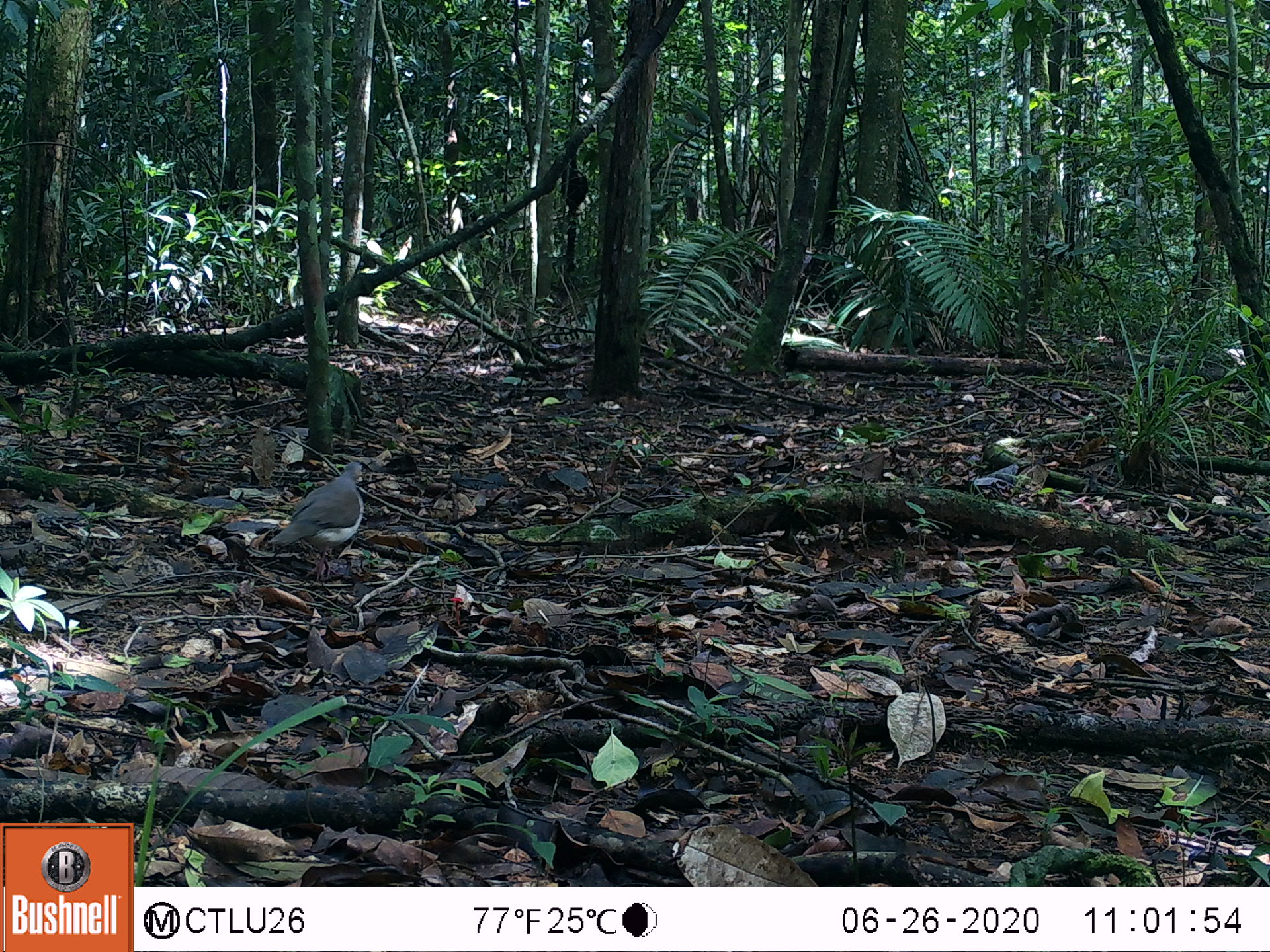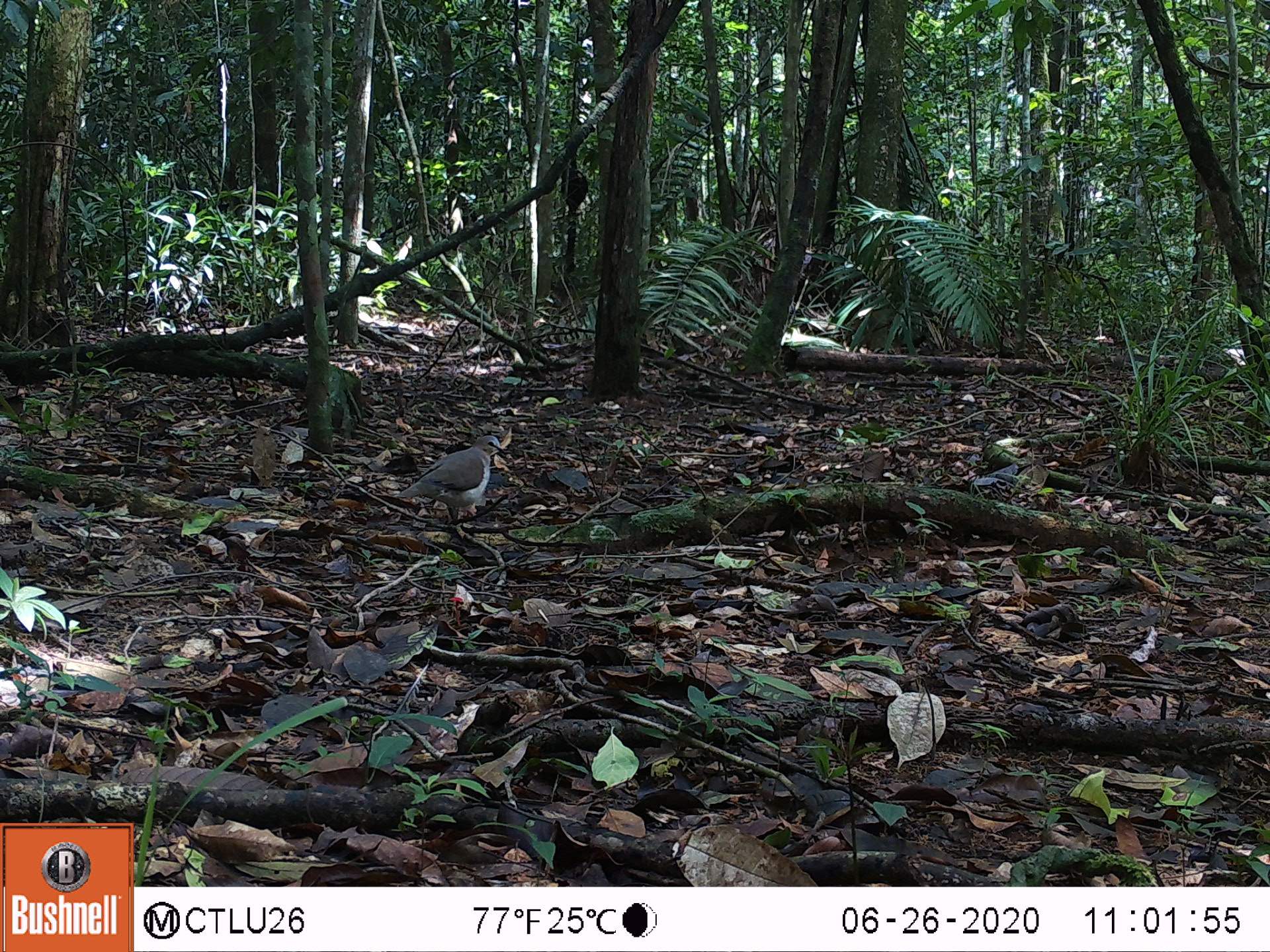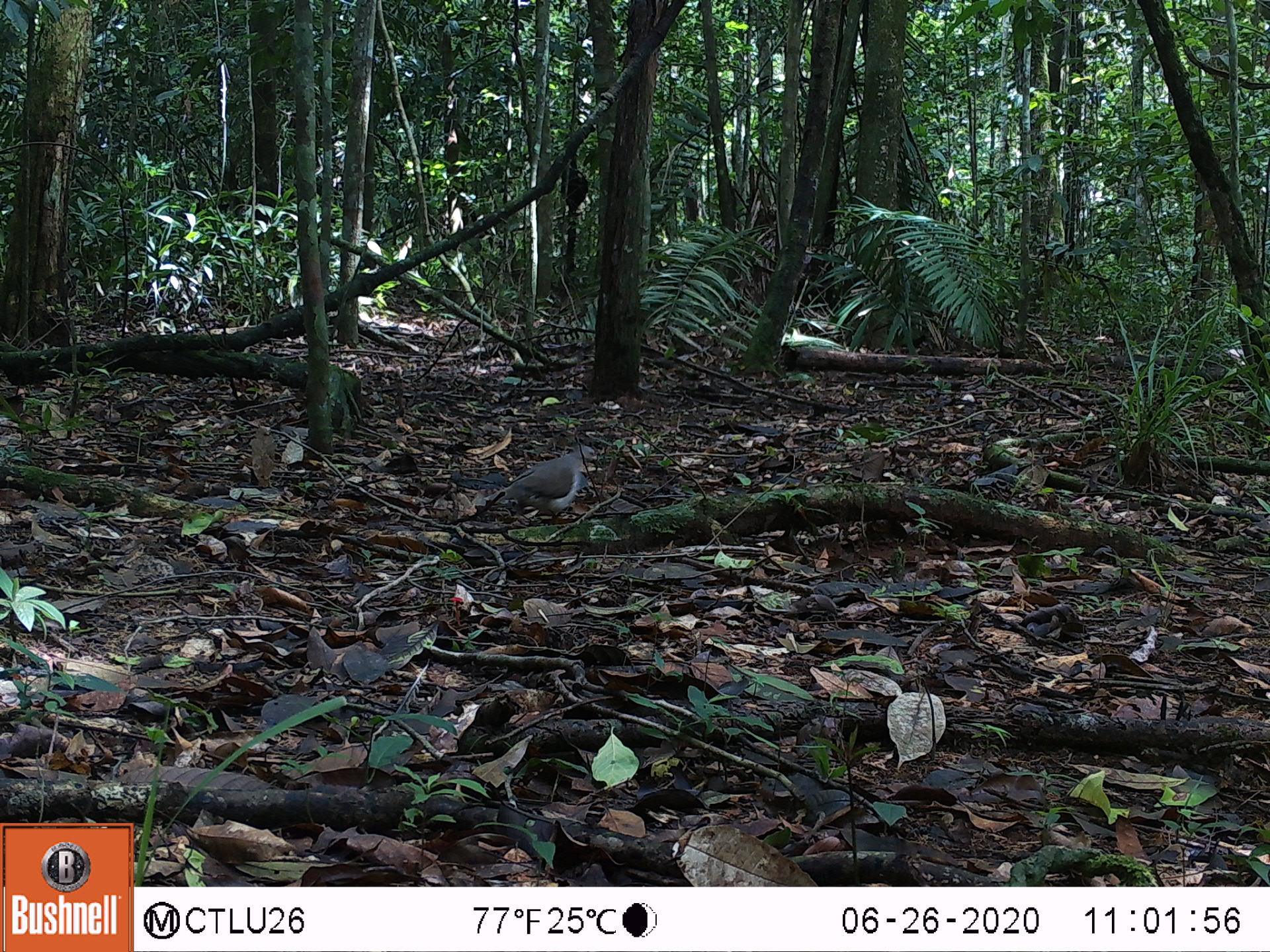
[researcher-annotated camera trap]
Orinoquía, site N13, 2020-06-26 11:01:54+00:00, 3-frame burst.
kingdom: Animalia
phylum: Chordata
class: Aves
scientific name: Aves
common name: bird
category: unknown bird